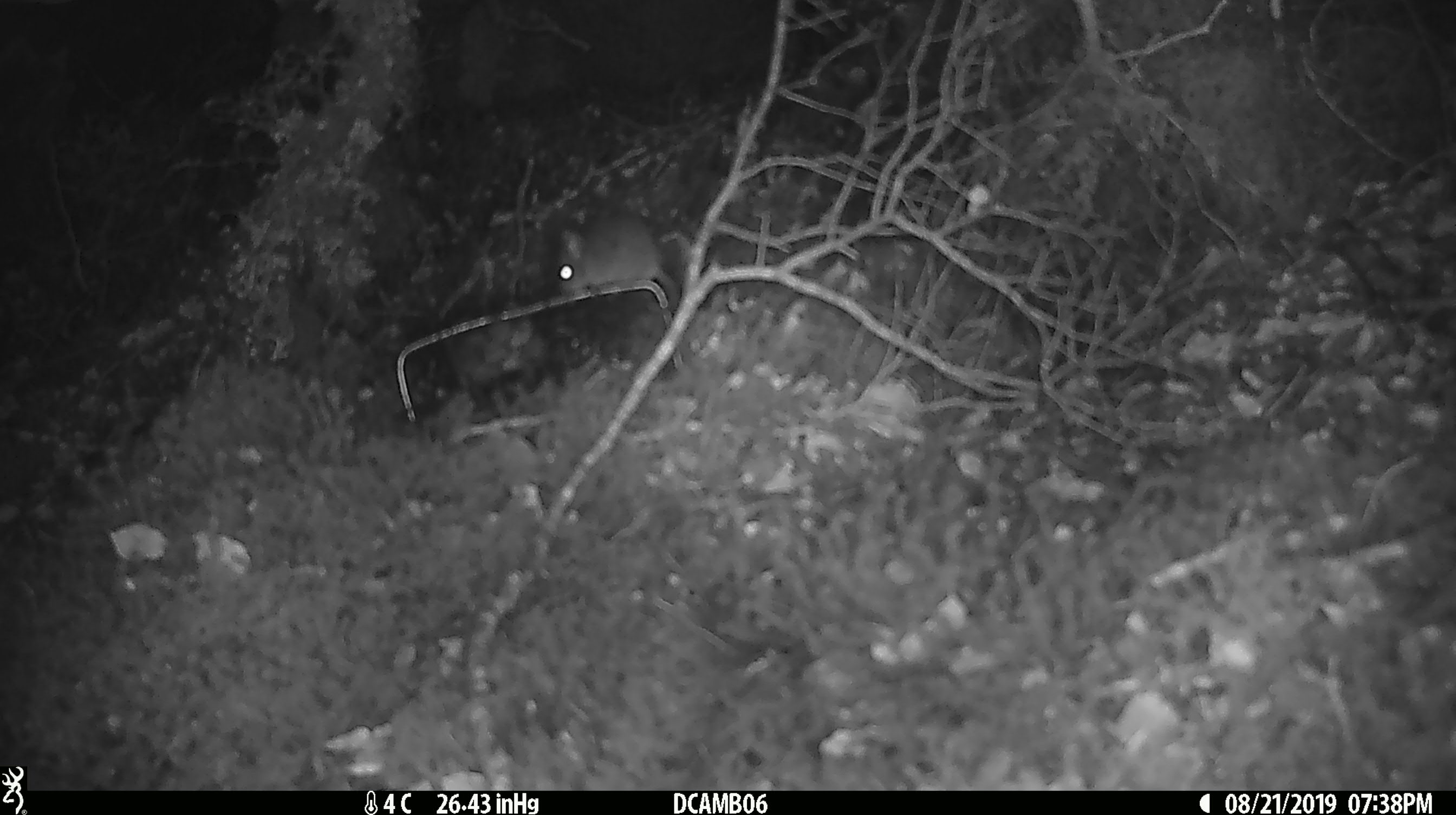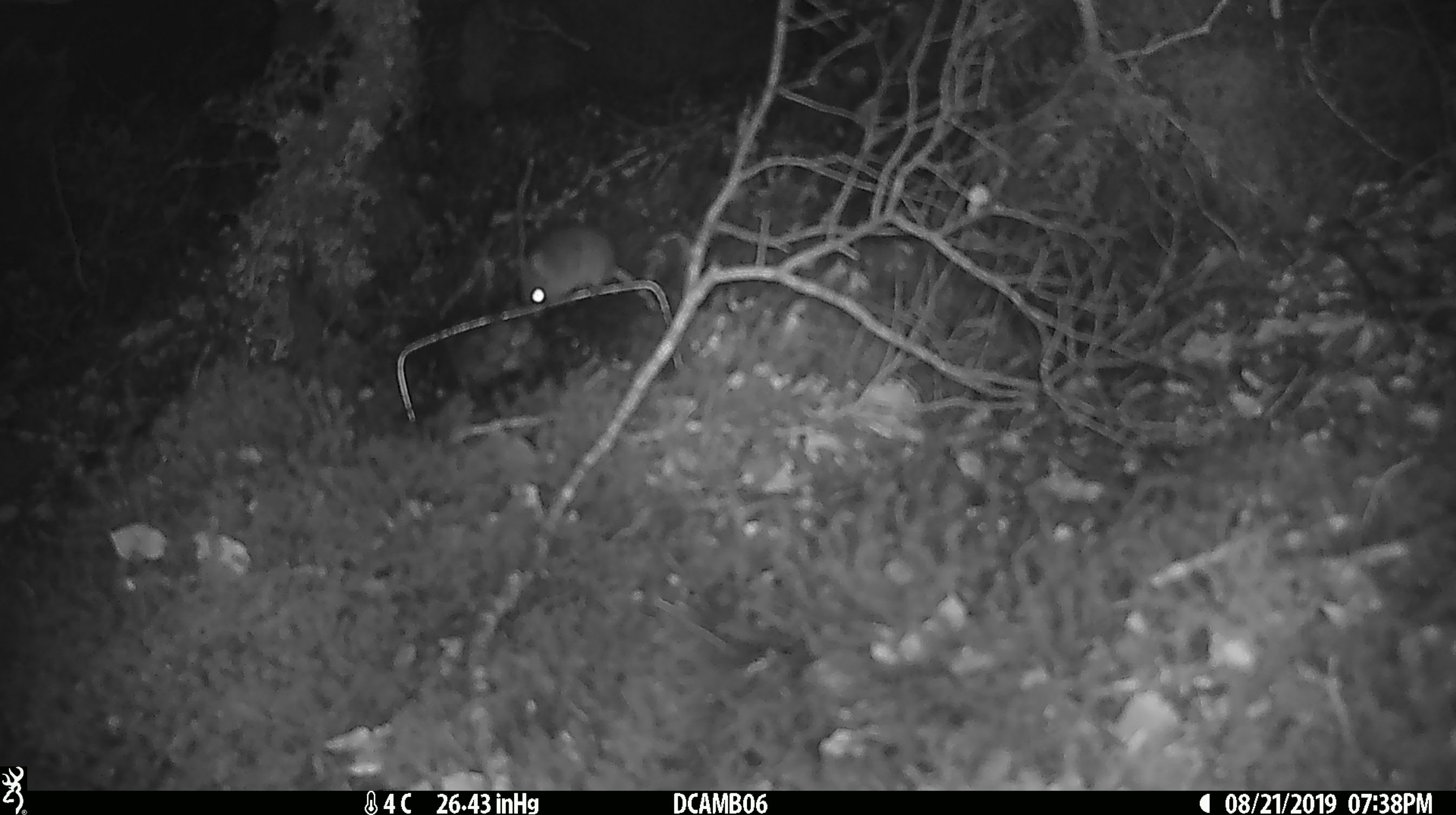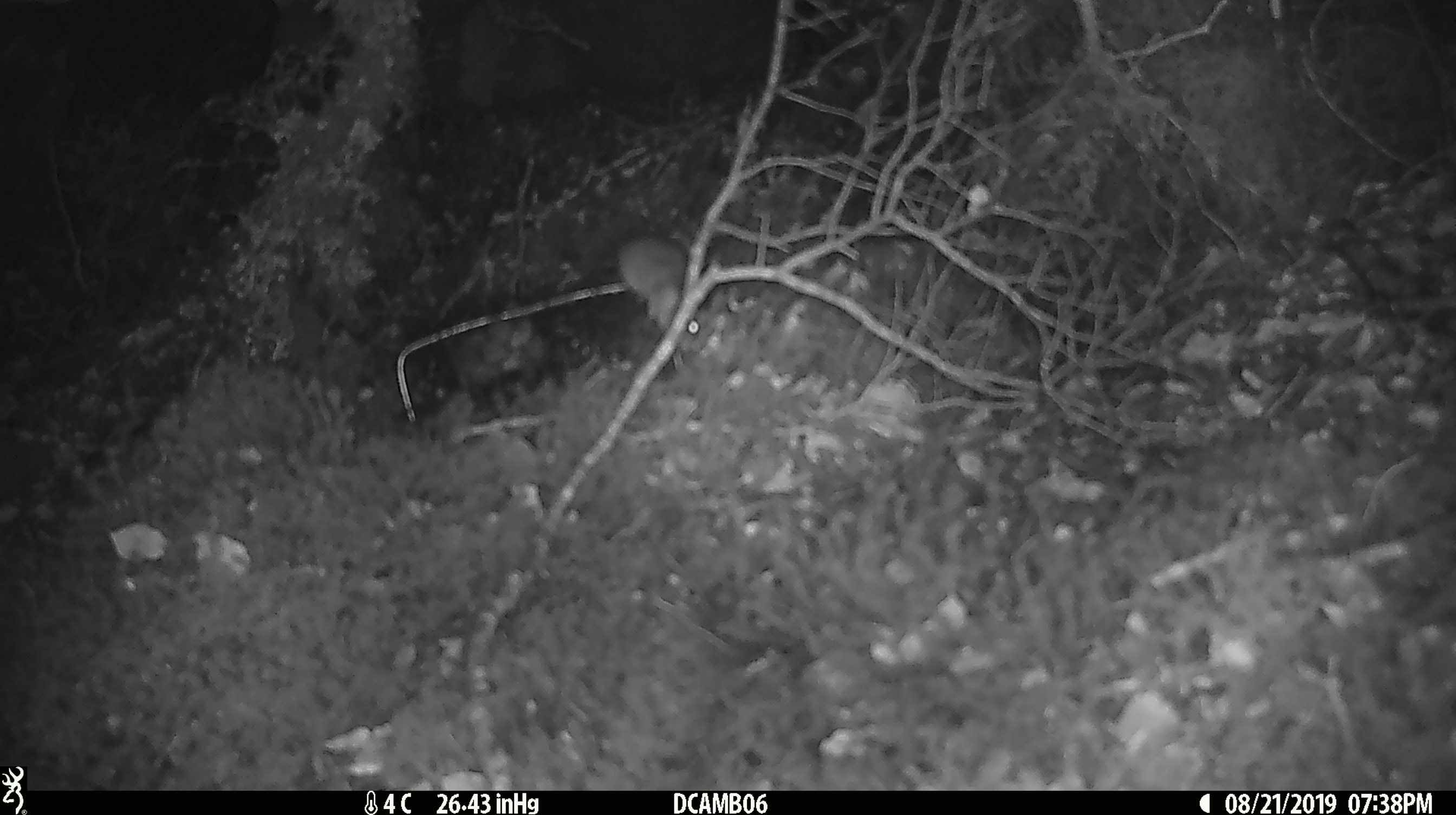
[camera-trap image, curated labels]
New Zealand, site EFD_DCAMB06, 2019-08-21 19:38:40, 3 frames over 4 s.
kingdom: Animalia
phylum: Chordata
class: Mammalia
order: Rodentia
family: Muridae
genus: Mus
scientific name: Mus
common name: mouse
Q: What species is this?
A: Mouse (Mus).